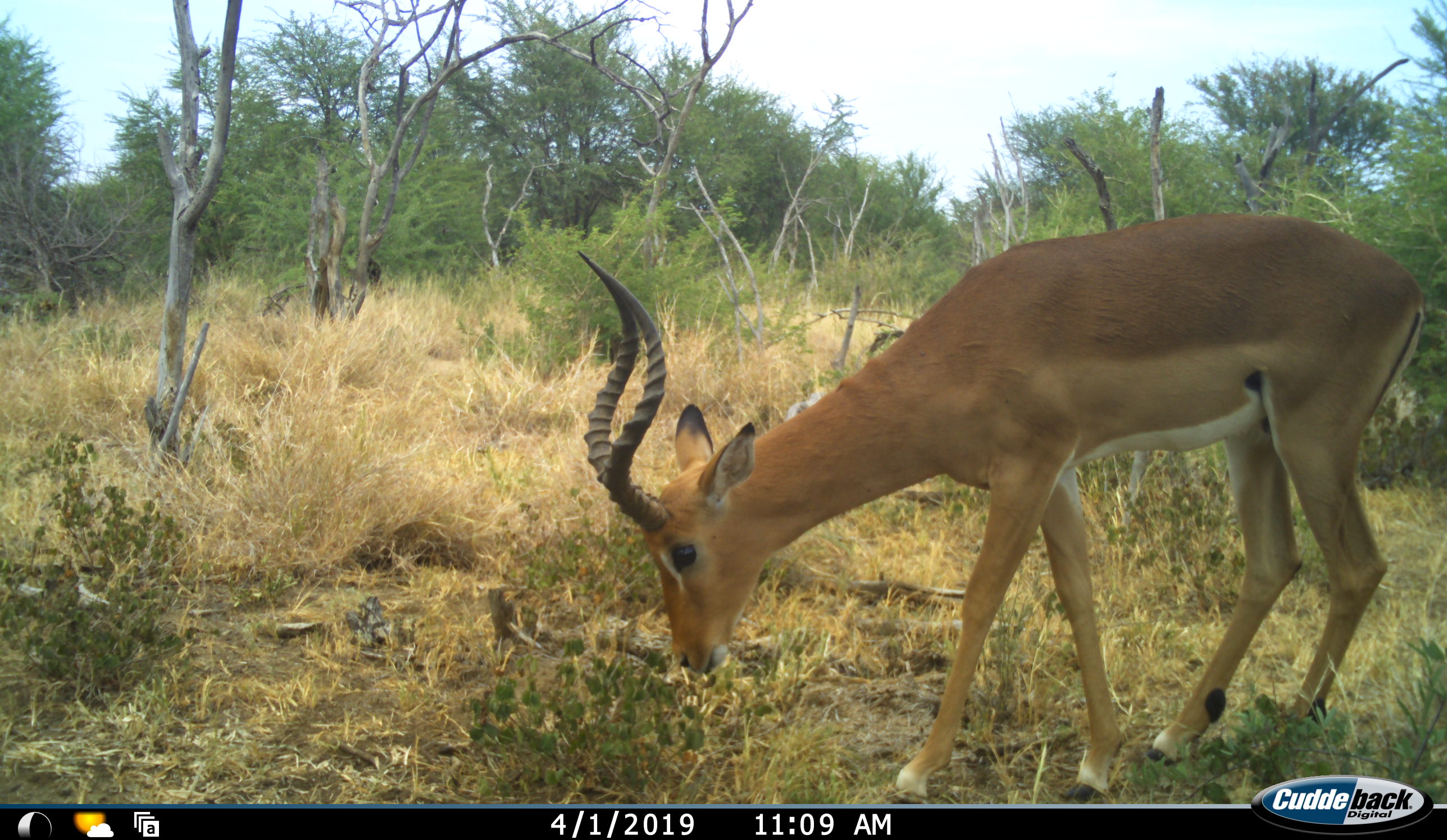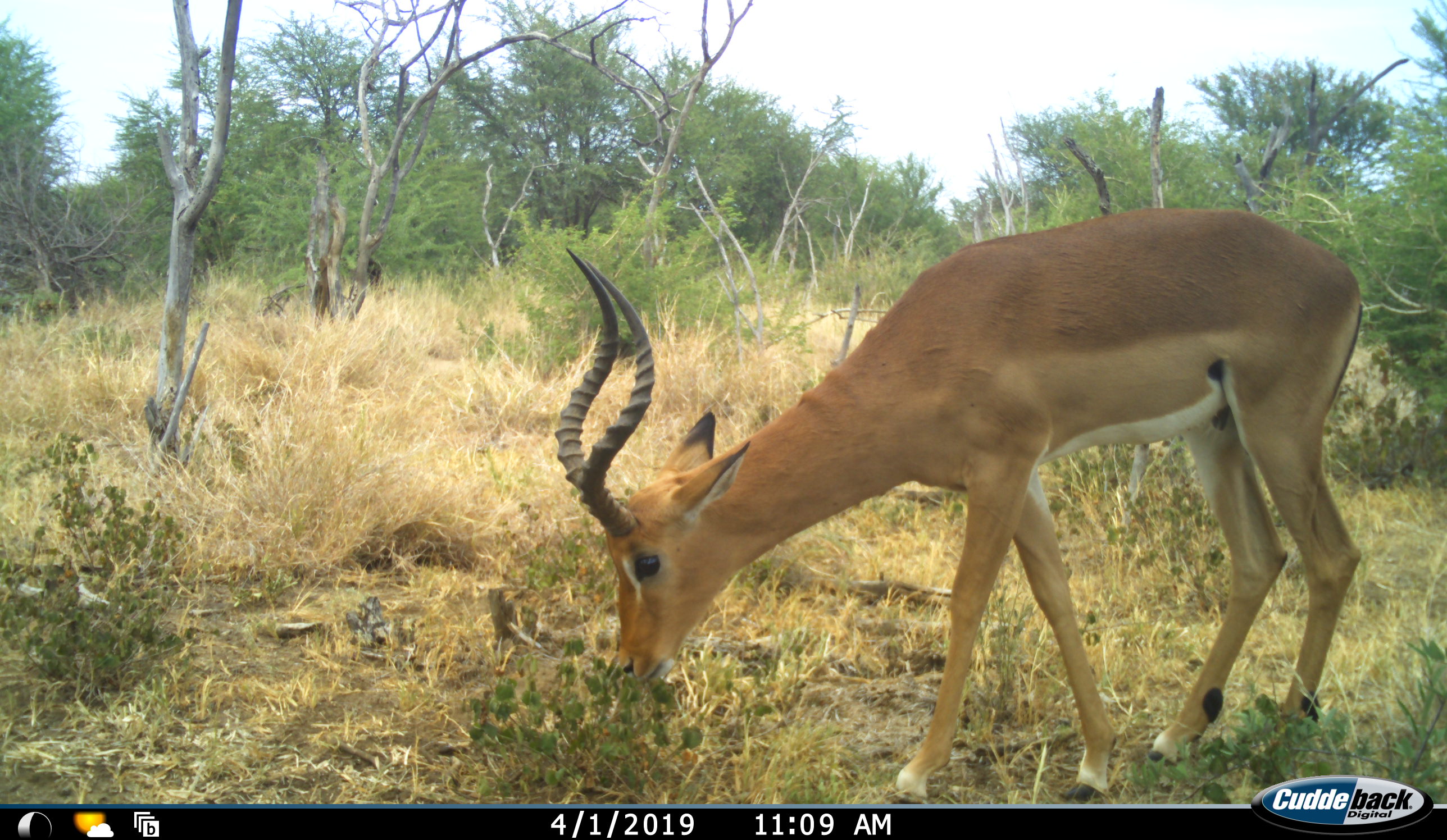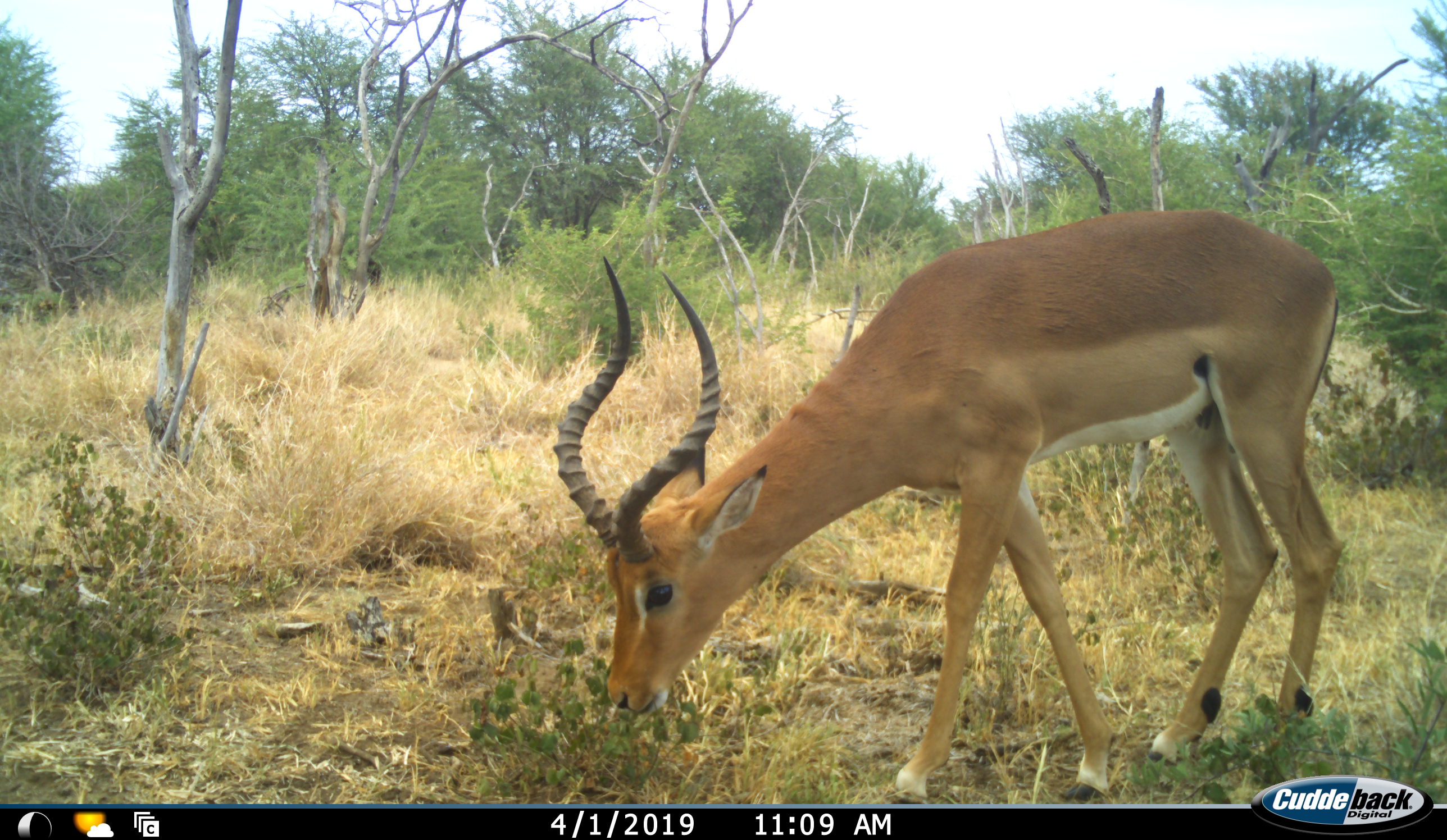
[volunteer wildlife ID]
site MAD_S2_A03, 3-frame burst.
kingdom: Animalia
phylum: Chordata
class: Mammalia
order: Artiodactyla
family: Bovidae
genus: Aepyceros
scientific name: Aepyceros melampus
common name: impala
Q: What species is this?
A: Impala (Aepyceros melampus).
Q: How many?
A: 1.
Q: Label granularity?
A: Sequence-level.